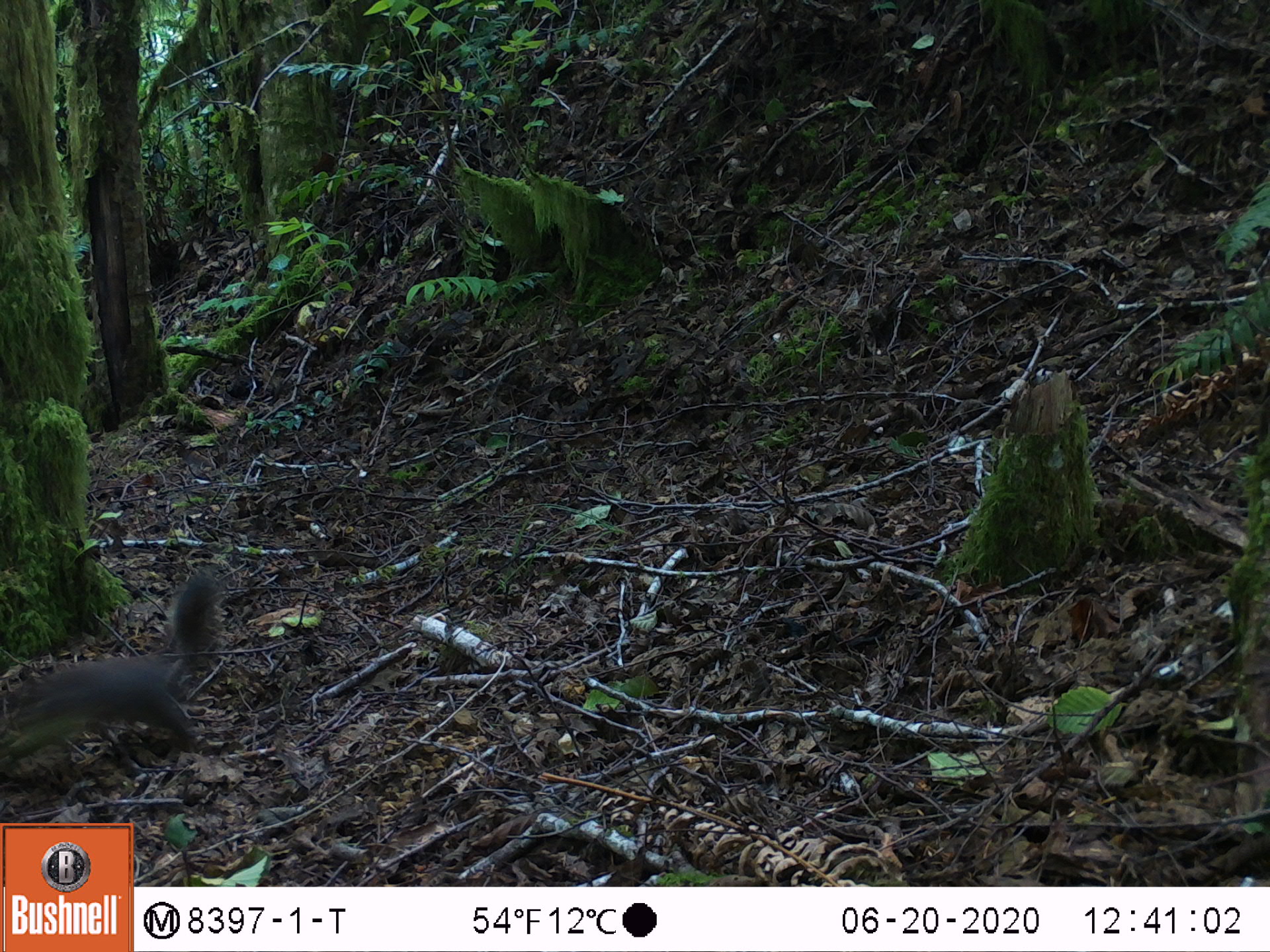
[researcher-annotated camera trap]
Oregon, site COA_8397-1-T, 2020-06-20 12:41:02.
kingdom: Animalia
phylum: Chordata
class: Mammalia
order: Rodentia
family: Sciuridae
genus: Tamiasciurus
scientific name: Tamiasciurus douglasii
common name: douglas squirrel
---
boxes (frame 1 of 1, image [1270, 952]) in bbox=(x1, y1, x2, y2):
douglas squirrel: bbox=(1, 575, 218, 767)